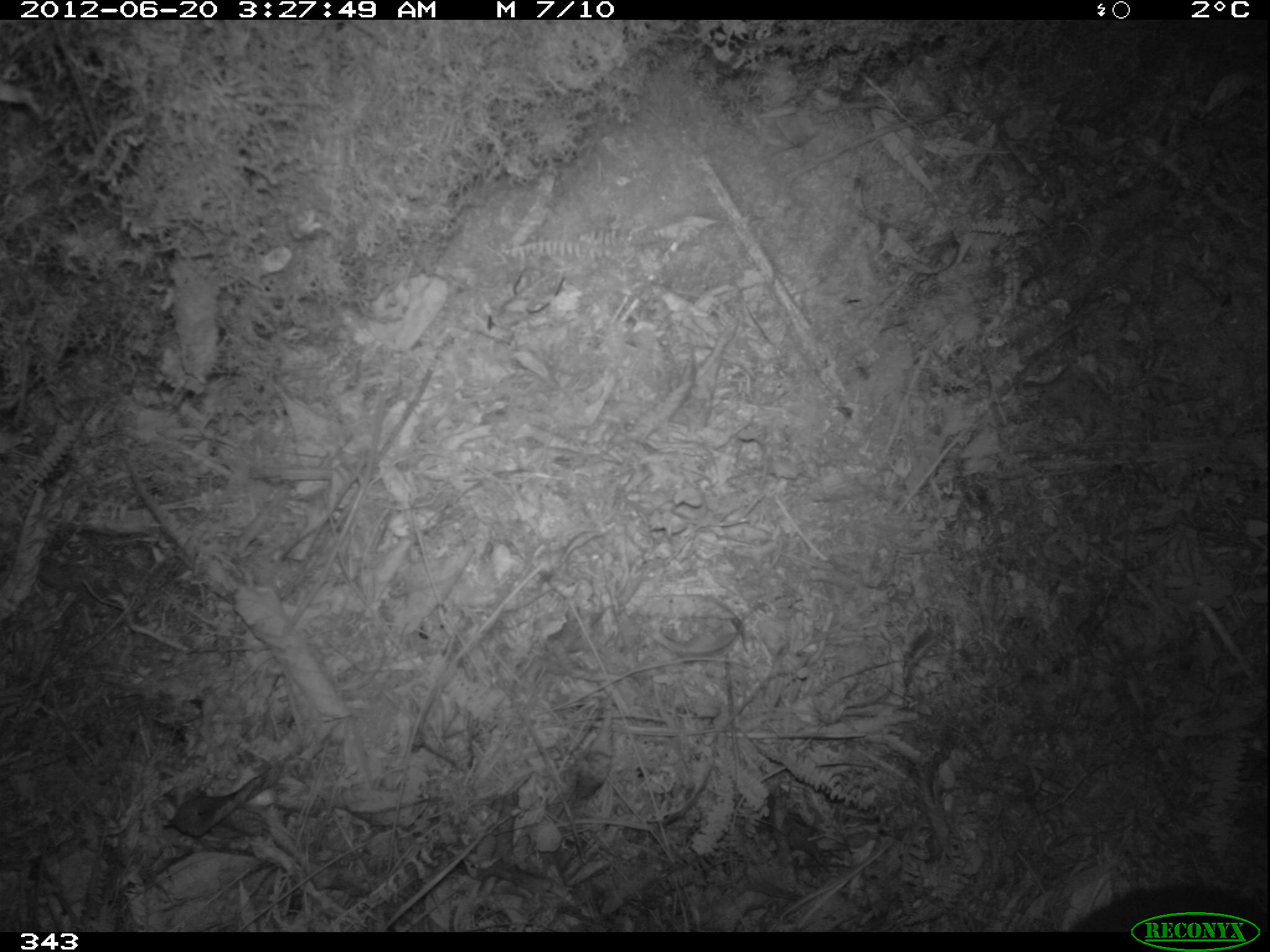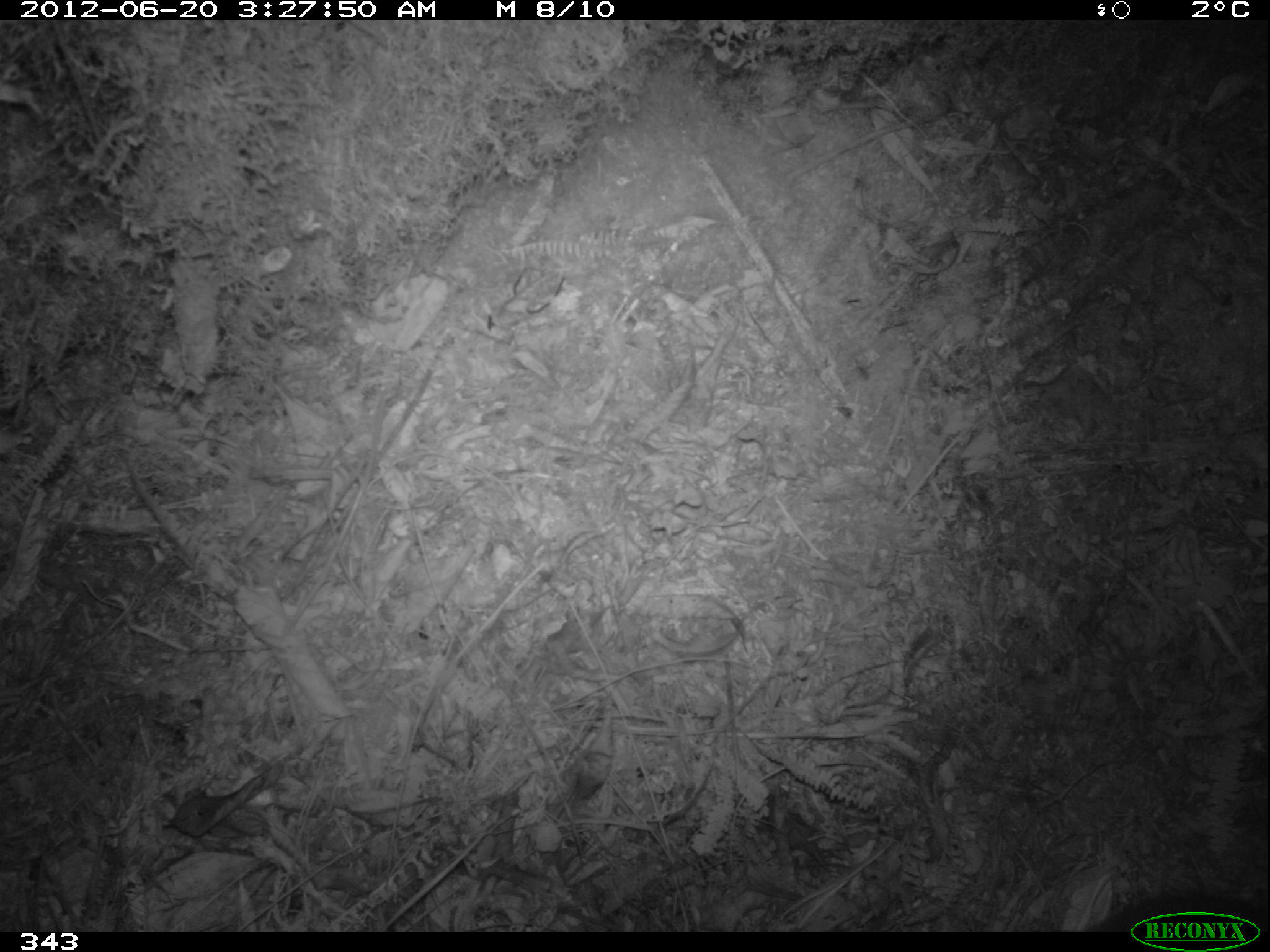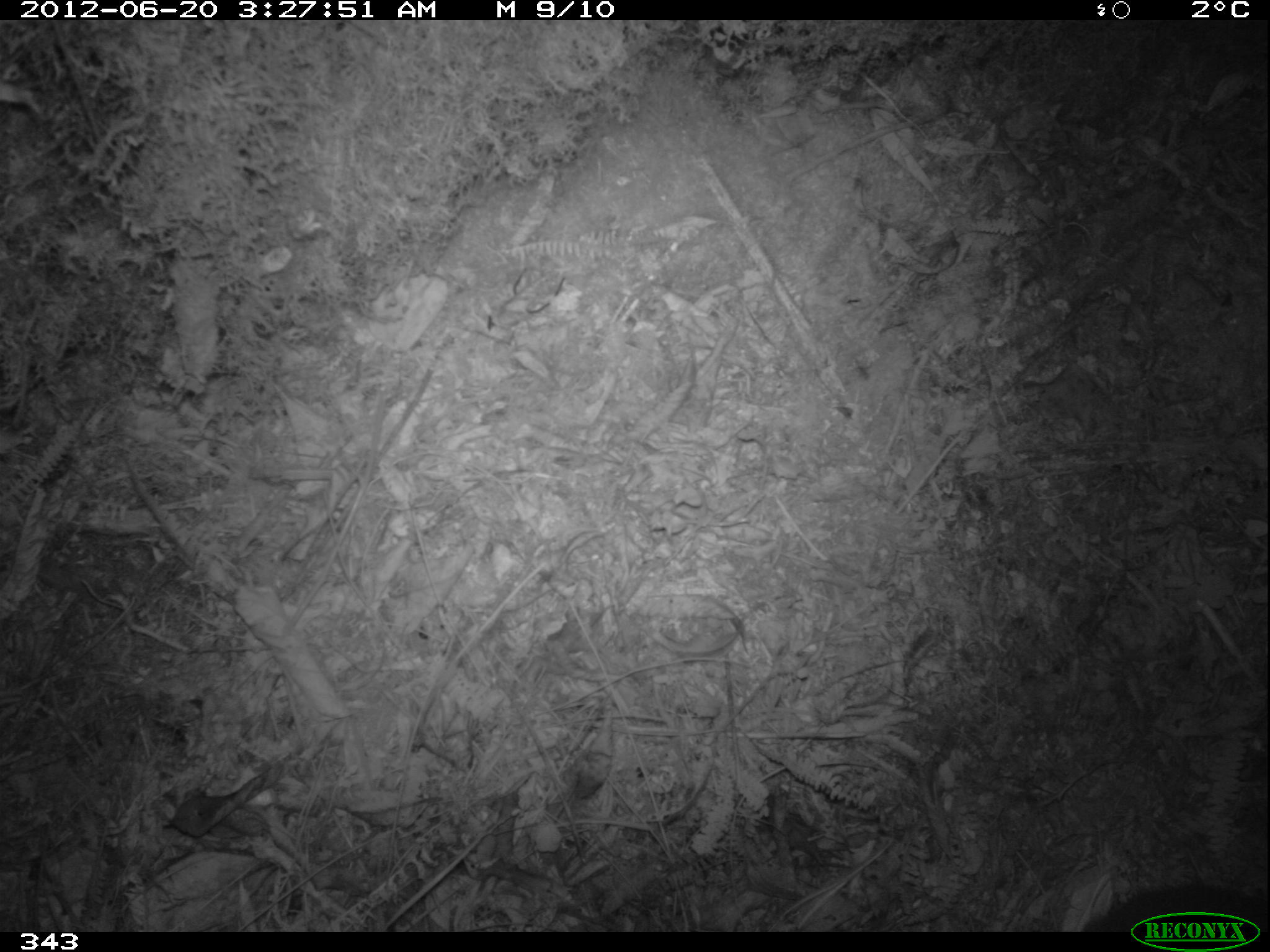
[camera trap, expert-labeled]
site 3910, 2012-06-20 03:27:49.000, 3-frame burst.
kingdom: Animalia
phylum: Chordata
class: Mammalia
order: Rodentia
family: Cuniculidae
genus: Cuniculus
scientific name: Cuniculus taczanowskii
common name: mountain paca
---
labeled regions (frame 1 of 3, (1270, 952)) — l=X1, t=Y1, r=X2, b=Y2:
cuniculus taczanowskii: l=1069, t=880, r=1268, b=932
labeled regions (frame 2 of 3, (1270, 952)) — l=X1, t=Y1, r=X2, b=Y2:
cuniculus taczanowskii: l=1082, t=890, r=1268, b=932